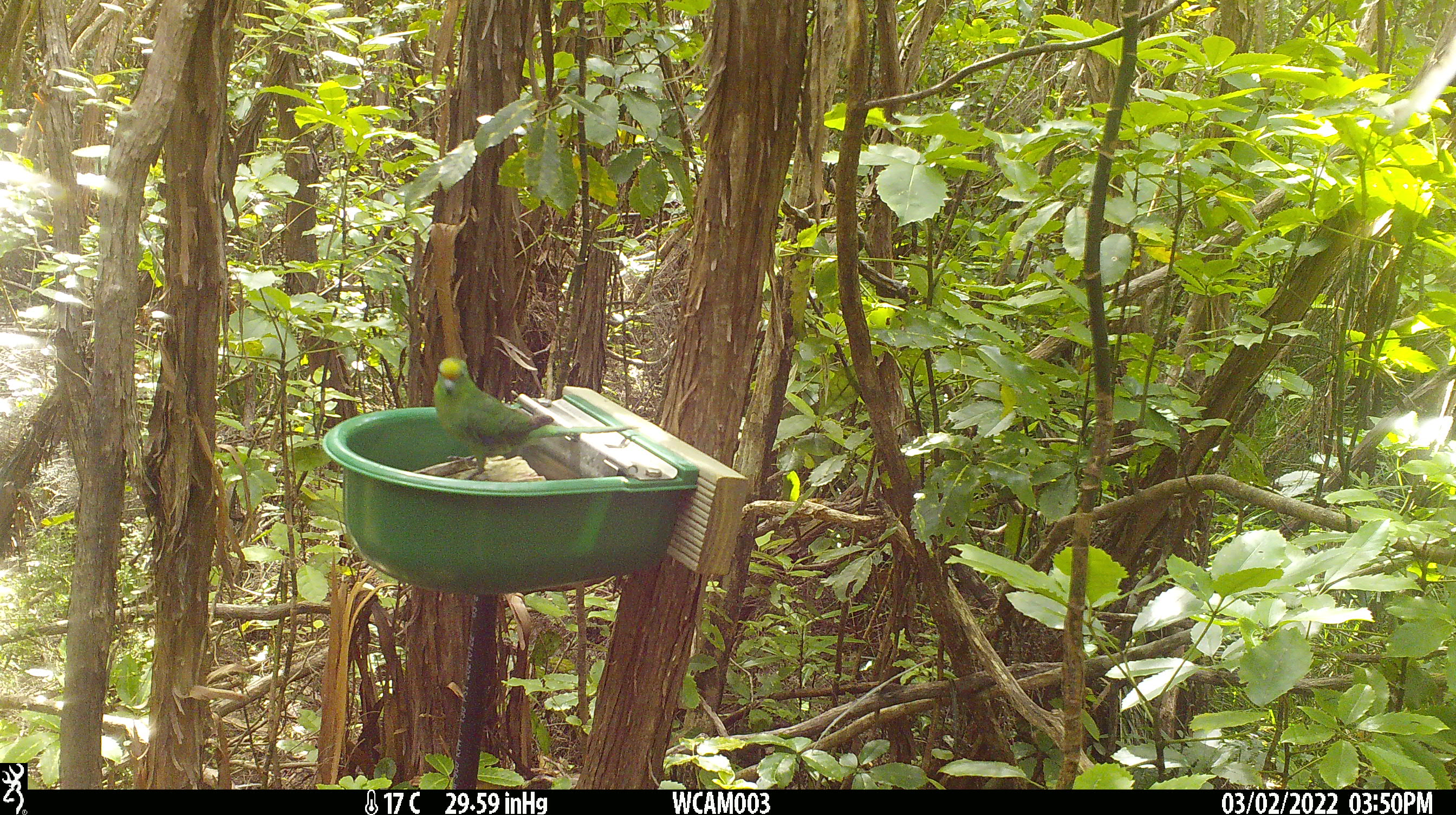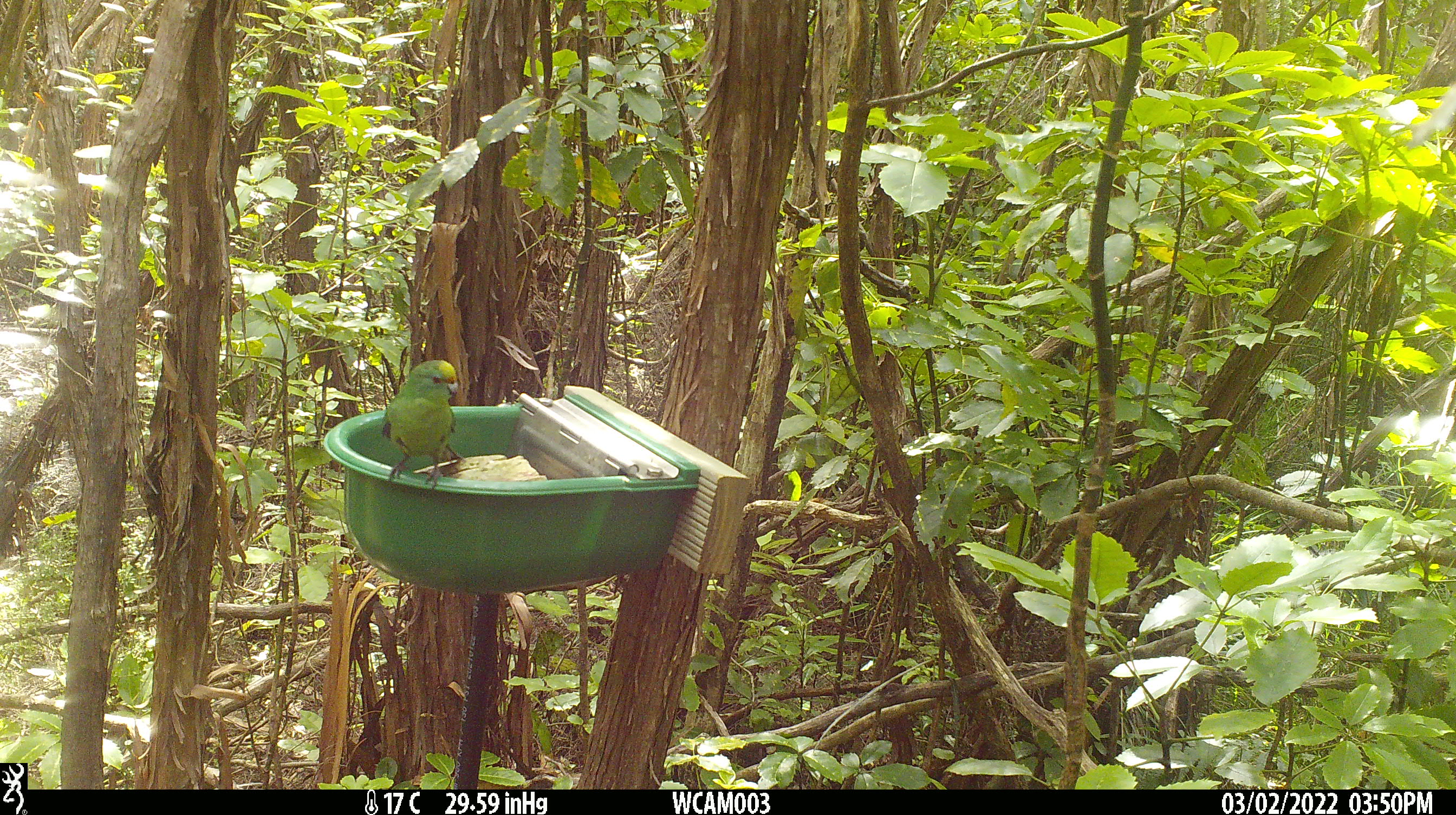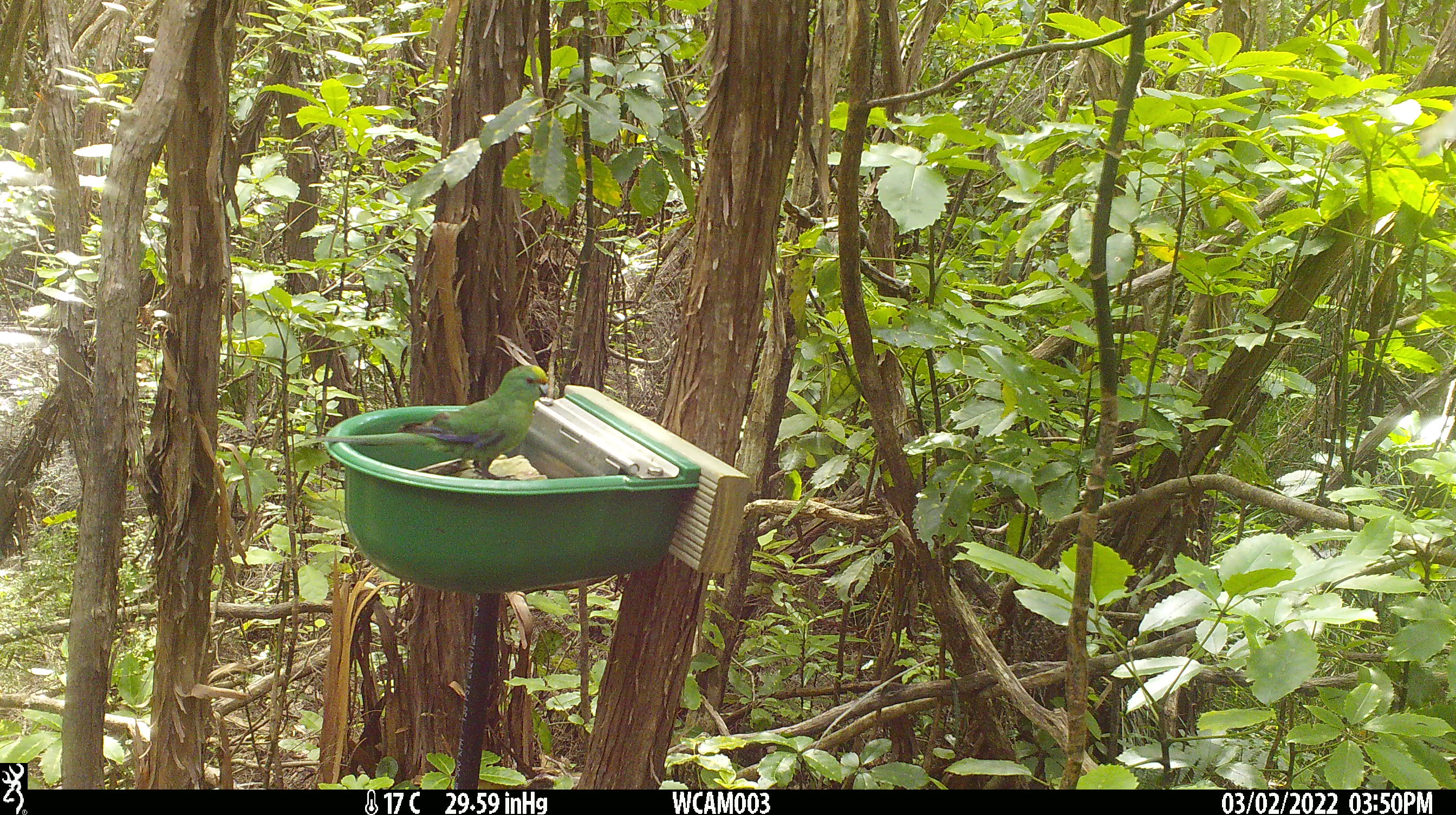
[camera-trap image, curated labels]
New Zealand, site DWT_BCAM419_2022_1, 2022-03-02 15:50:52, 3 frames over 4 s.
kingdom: Animalia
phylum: Chordata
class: Aves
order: Psittaciformes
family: Psittaculidae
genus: Cyanoramphus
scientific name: Cyanoramphus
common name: parakeet